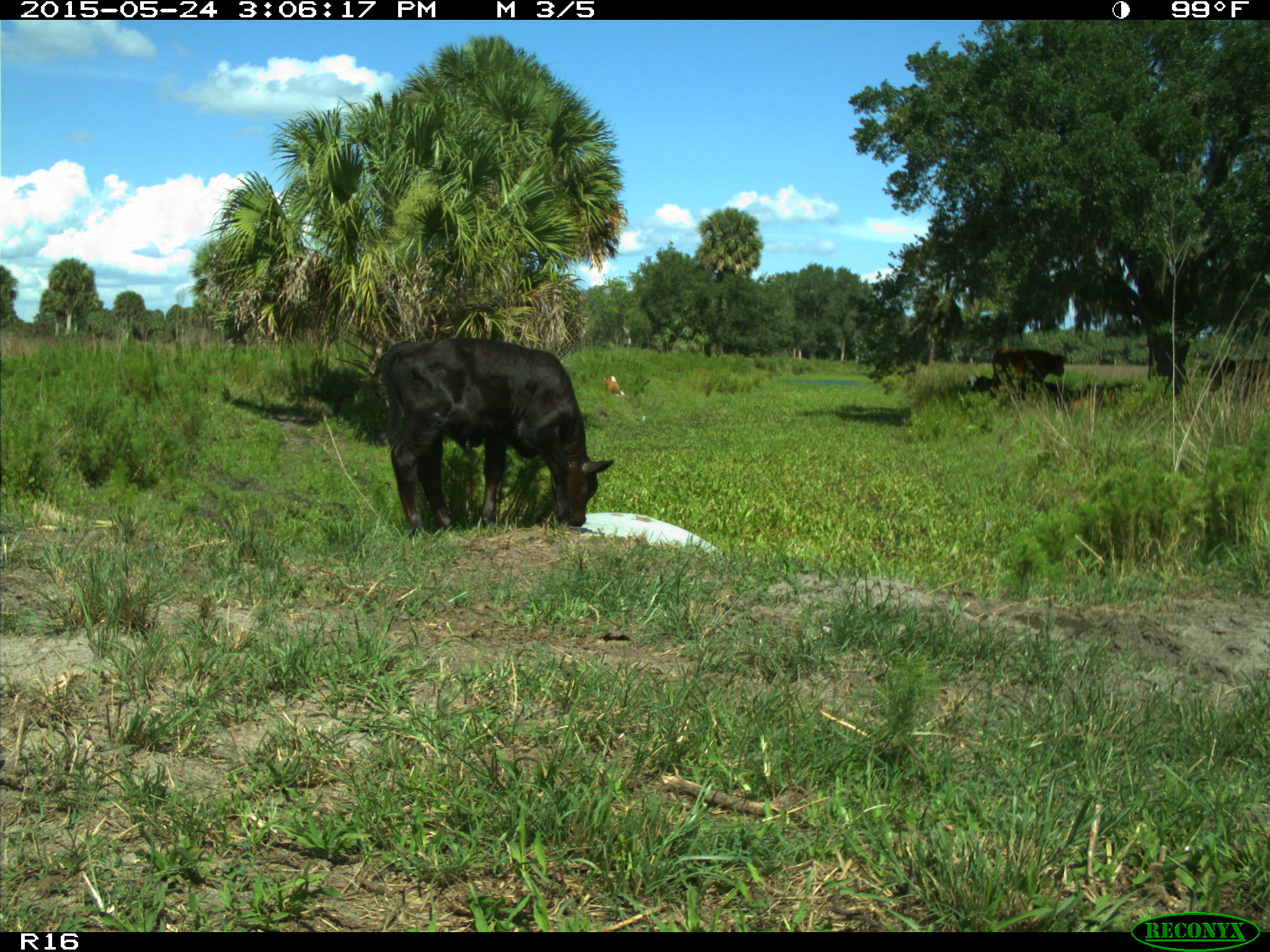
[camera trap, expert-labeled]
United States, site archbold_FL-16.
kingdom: Animalia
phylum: Chordata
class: Mammalia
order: Artiodactyla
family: Bovidae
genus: Bos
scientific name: Bos taurus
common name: domestic cow